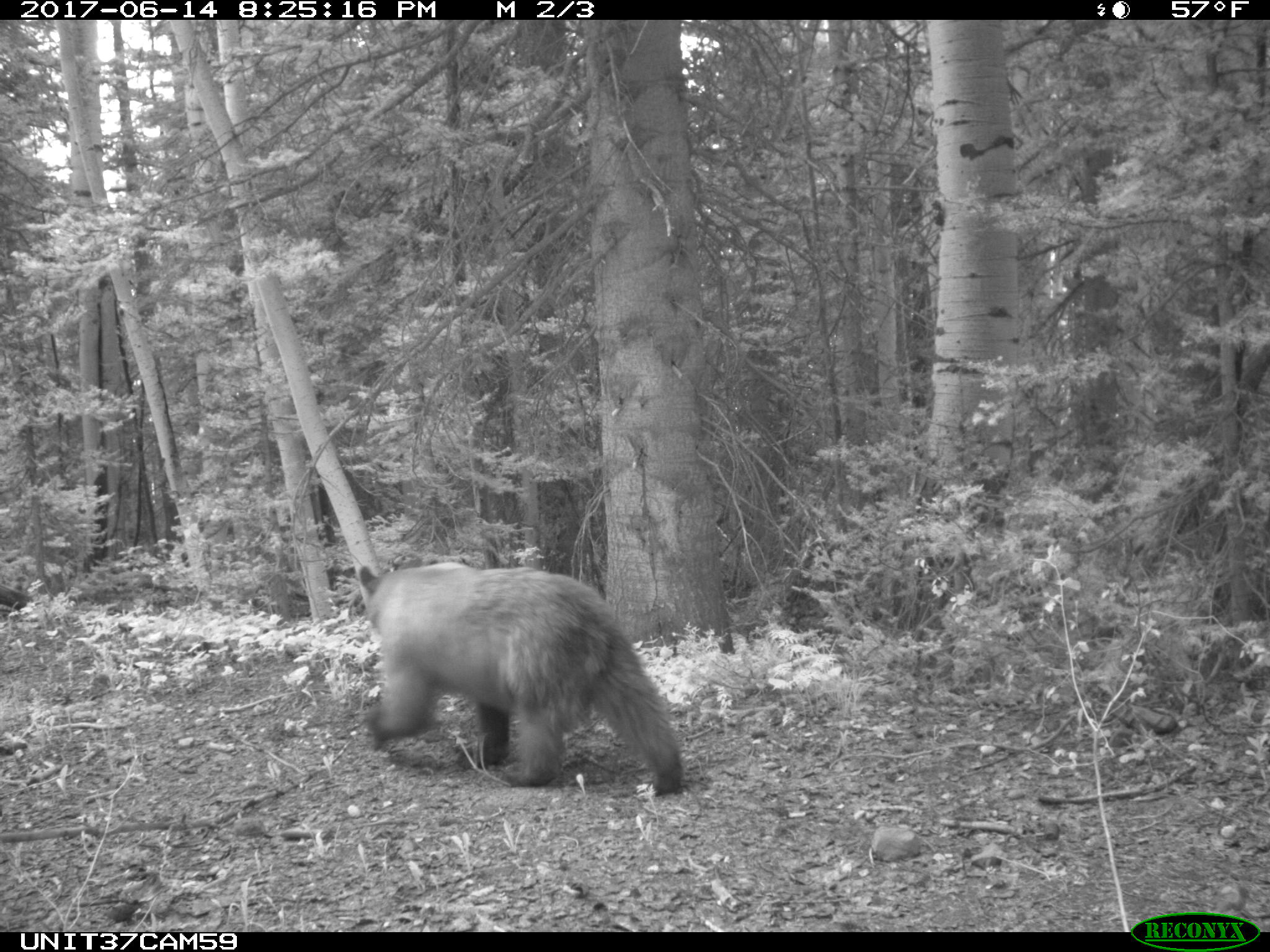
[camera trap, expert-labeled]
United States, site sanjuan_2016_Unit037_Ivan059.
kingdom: Animalia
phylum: Chordata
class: Mammalia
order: Carnivora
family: Ursidae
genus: Ursus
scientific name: Ursus americanus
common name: american black bear